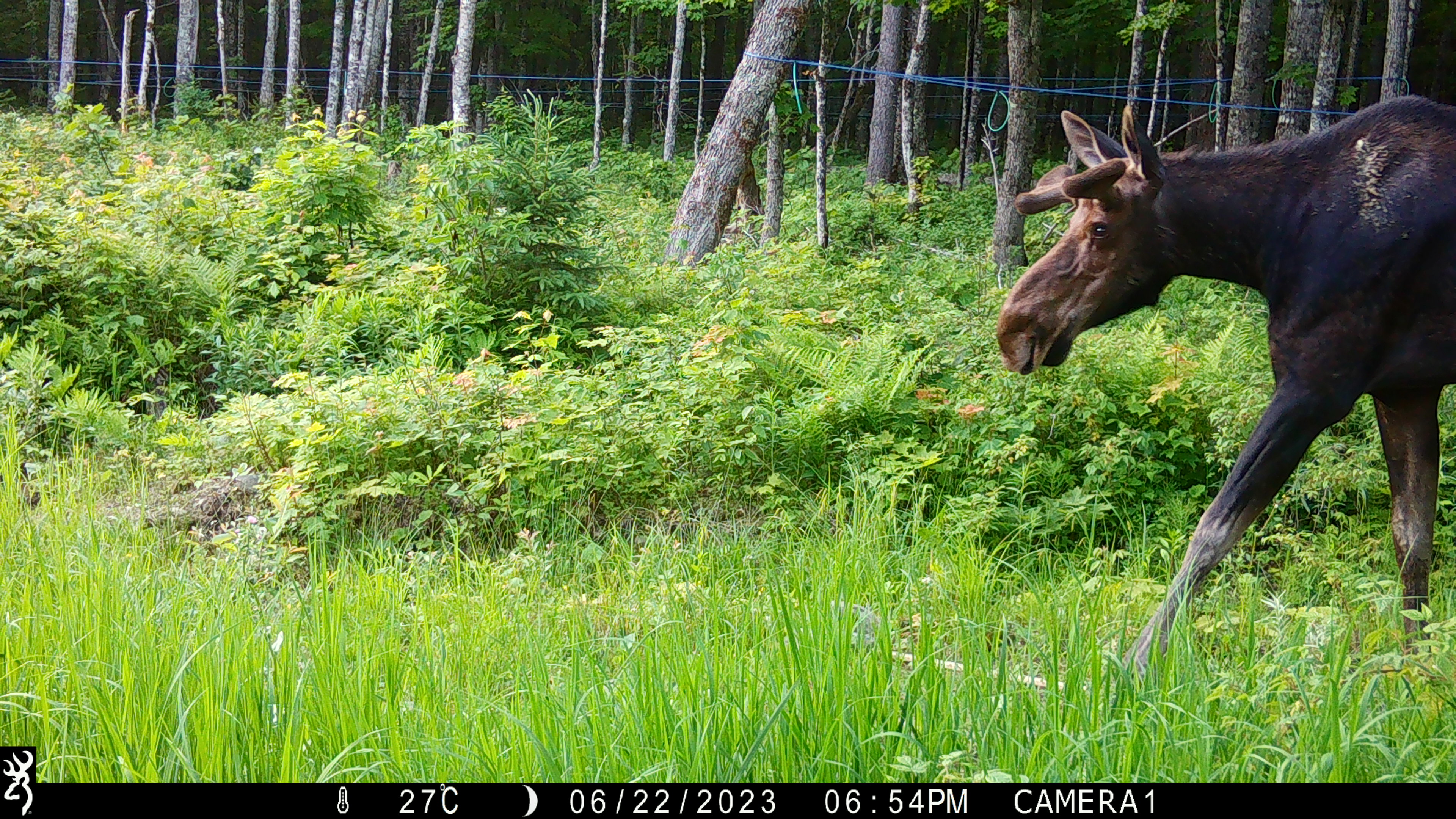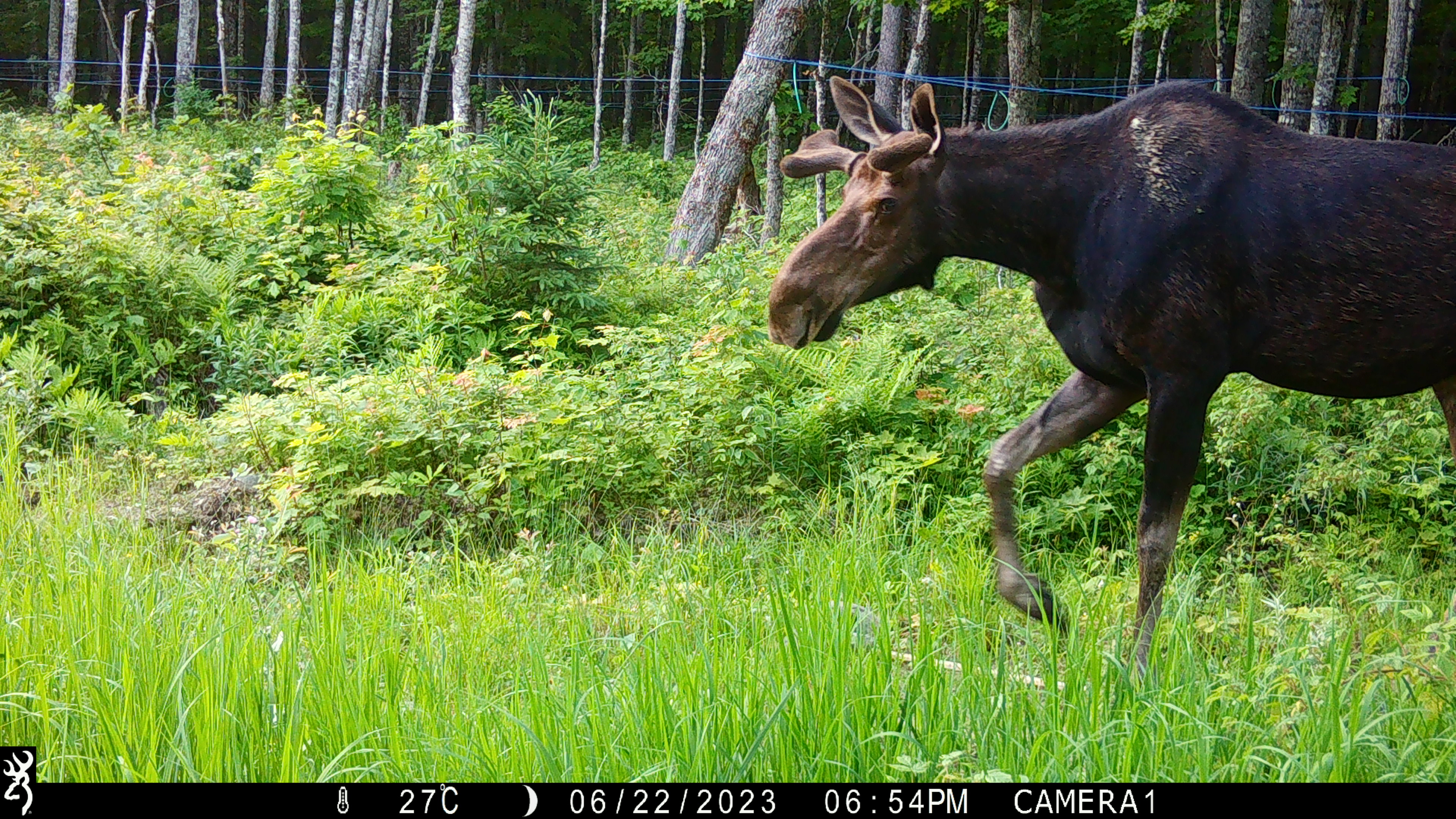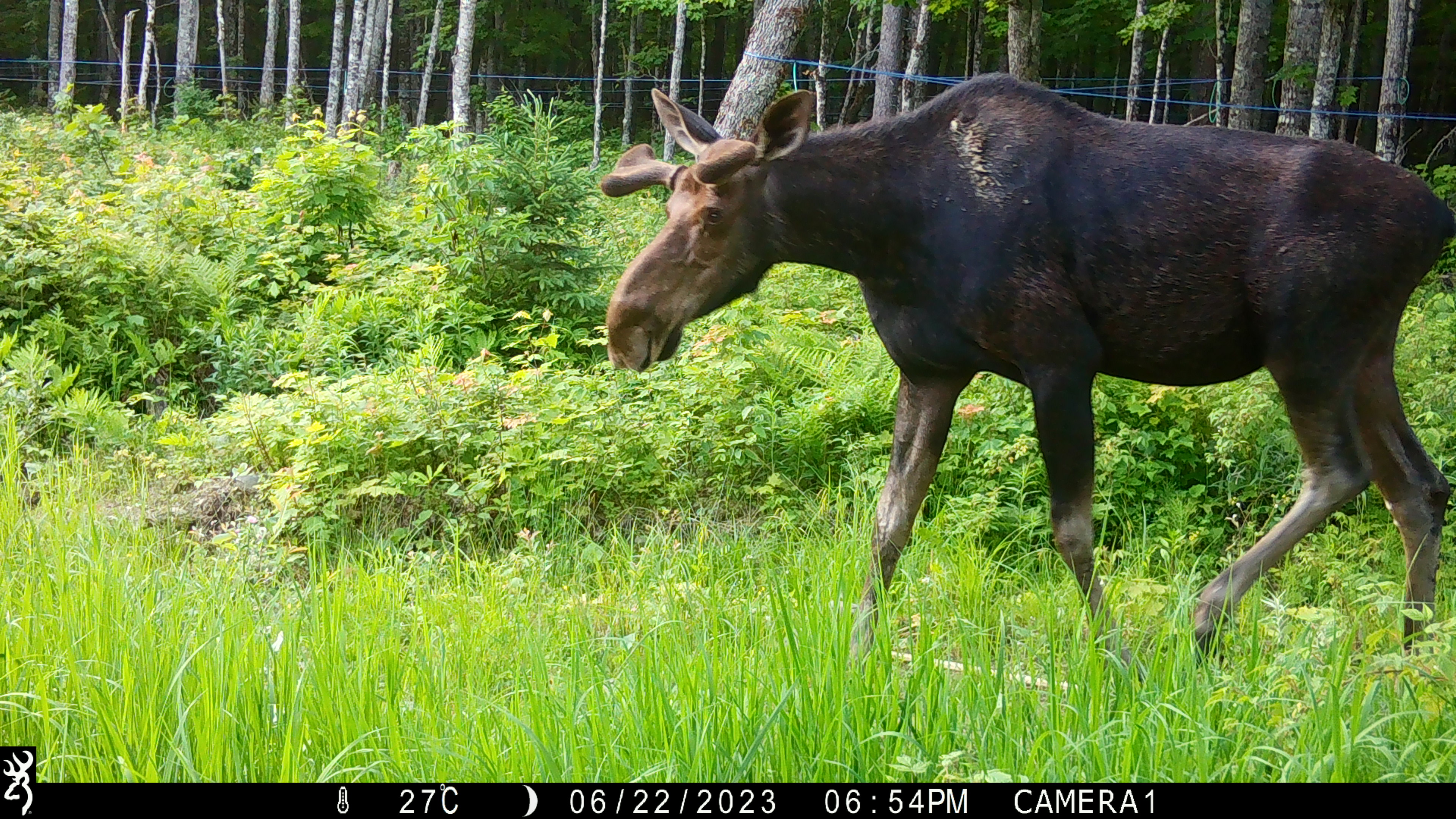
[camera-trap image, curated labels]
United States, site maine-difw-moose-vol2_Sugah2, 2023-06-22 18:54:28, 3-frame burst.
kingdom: Animalia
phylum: Chordata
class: Mammalia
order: Artiodactyla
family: Cervidae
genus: Alces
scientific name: Alces alces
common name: moose